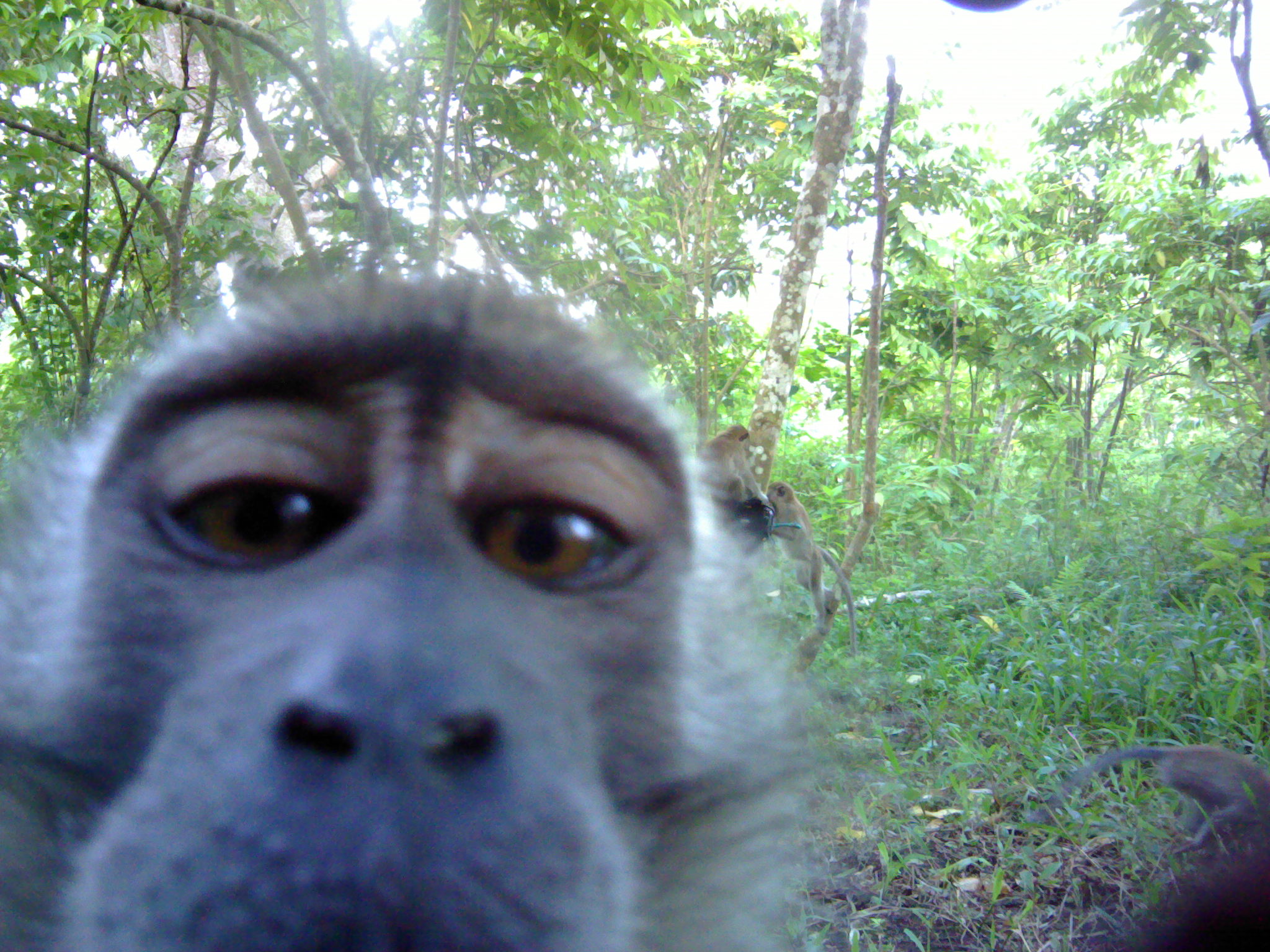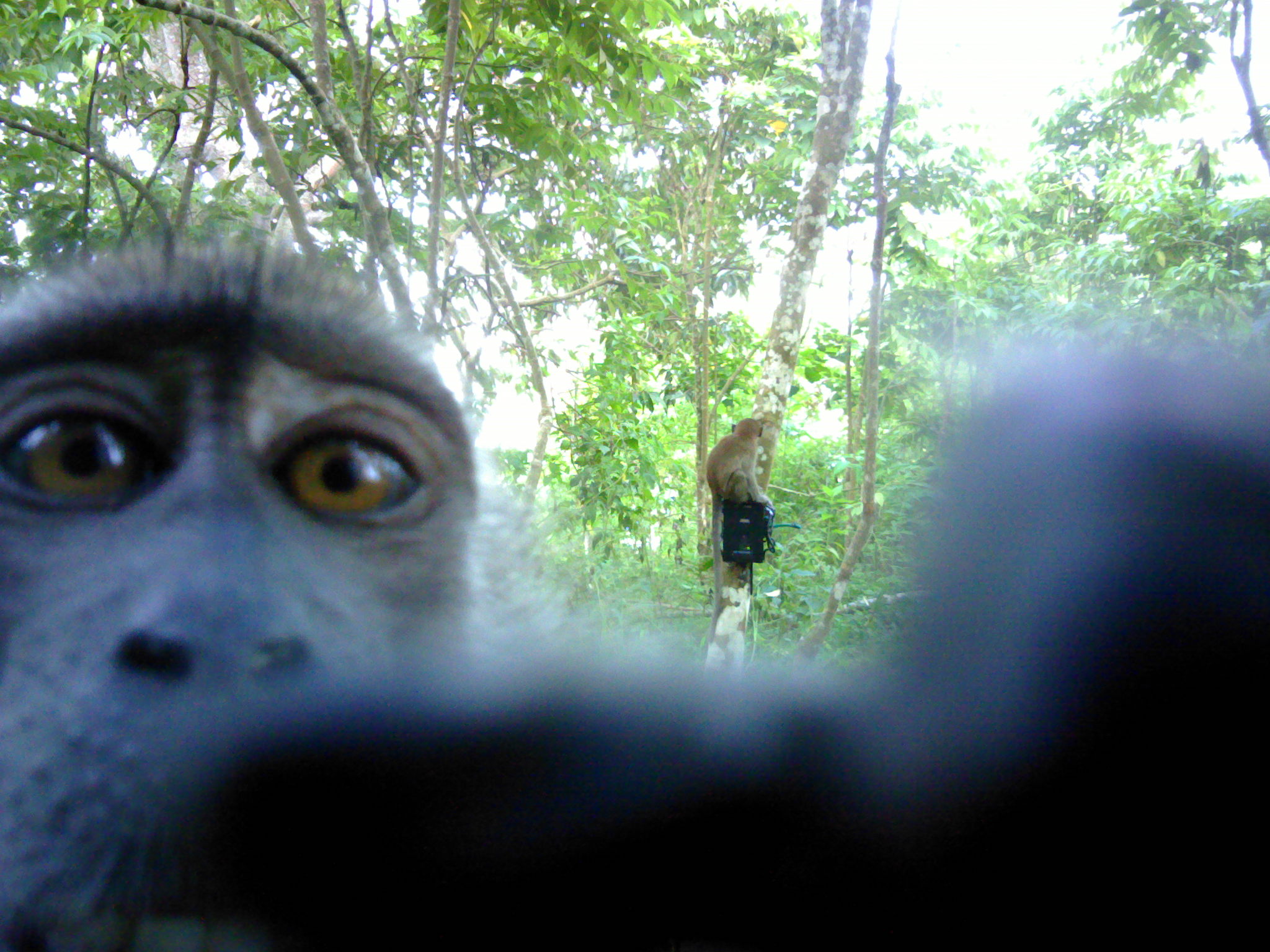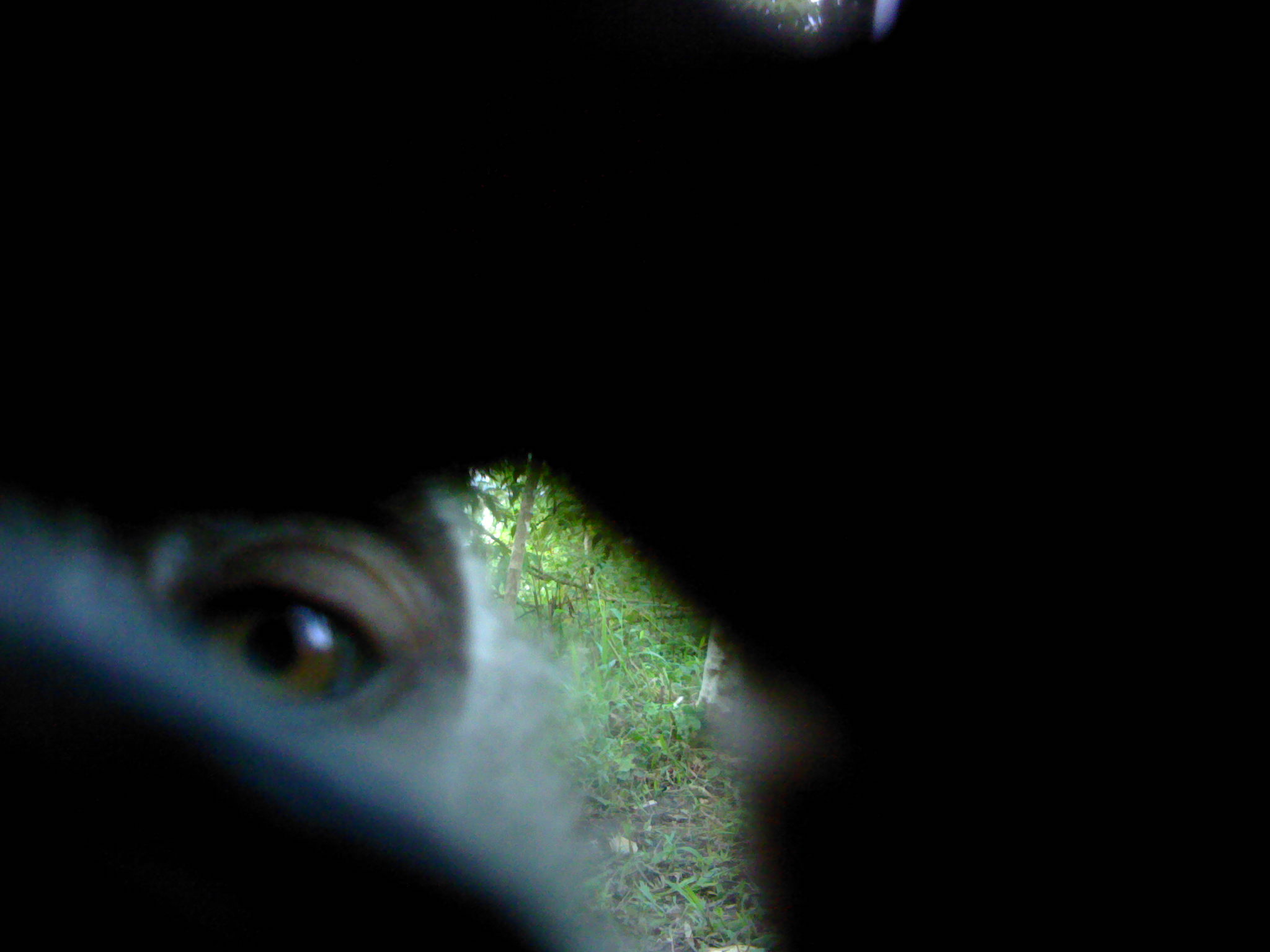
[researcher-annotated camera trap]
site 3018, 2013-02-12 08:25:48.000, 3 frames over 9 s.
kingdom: Animalia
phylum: Chordata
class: Mammalia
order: Primates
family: Cercopithecidae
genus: Macaca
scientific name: Macaca fascicularis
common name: crab-eating macaque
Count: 4.